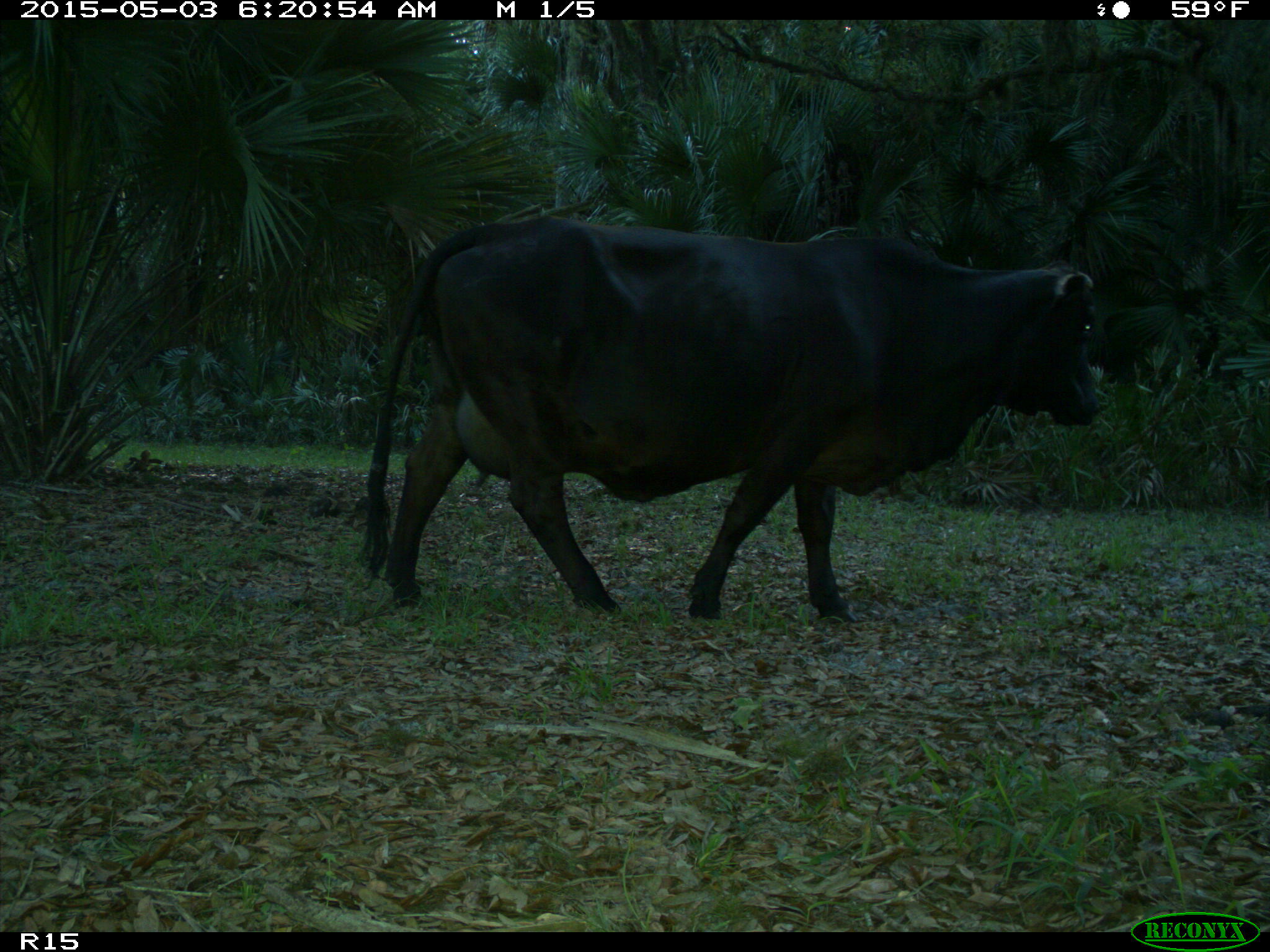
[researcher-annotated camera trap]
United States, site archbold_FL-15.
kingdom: Animalia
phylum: Chordata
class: Mammalia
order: Artiodactyla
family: Bovidae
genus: Bos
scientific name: Bos taurus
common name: domestic cow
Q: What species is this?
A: Bos taurus (domestic cow).